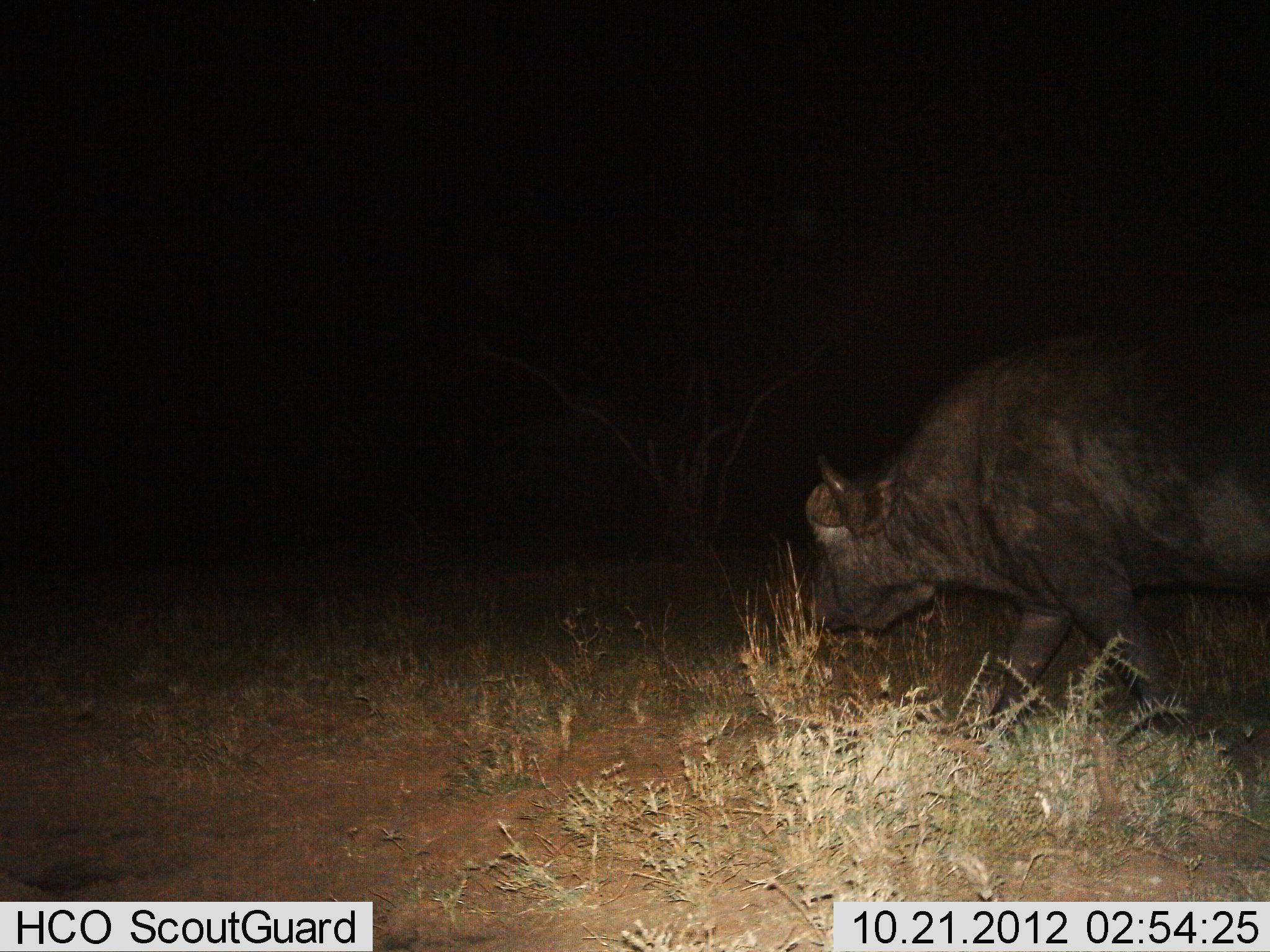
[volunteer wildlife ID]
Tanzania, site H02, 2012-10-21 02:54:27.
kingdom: Animalia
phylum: Chordata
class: Mammalia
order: Artiodactyla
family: Bovidae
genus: Syncerus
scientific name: Syncerus caffer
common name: cape buffalo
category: buffalo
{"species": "buffalo (cape buffalo) (Syncerus caffer)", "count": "1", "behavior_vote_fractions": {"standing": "10%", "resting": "0%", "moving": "90%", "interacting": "0%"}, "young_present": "0%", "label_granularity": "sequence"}